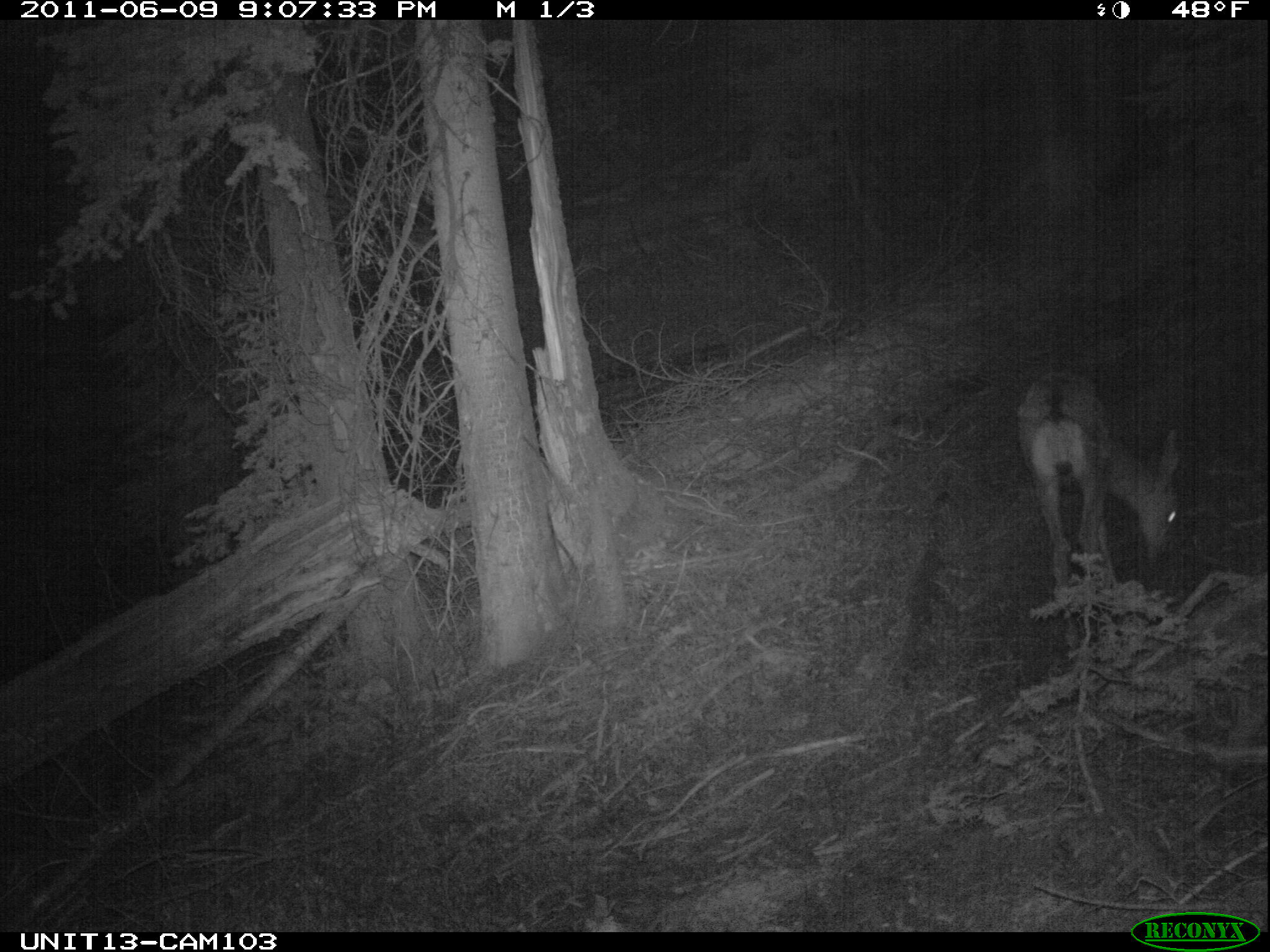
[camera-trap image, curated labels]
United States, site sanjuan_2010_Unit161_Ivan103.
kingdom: Animalia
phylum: Chordata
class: Mammalia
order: Artiodactyla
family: Cervidae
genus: Odocoileus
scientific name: Odocoileus hemionus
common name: mule deer